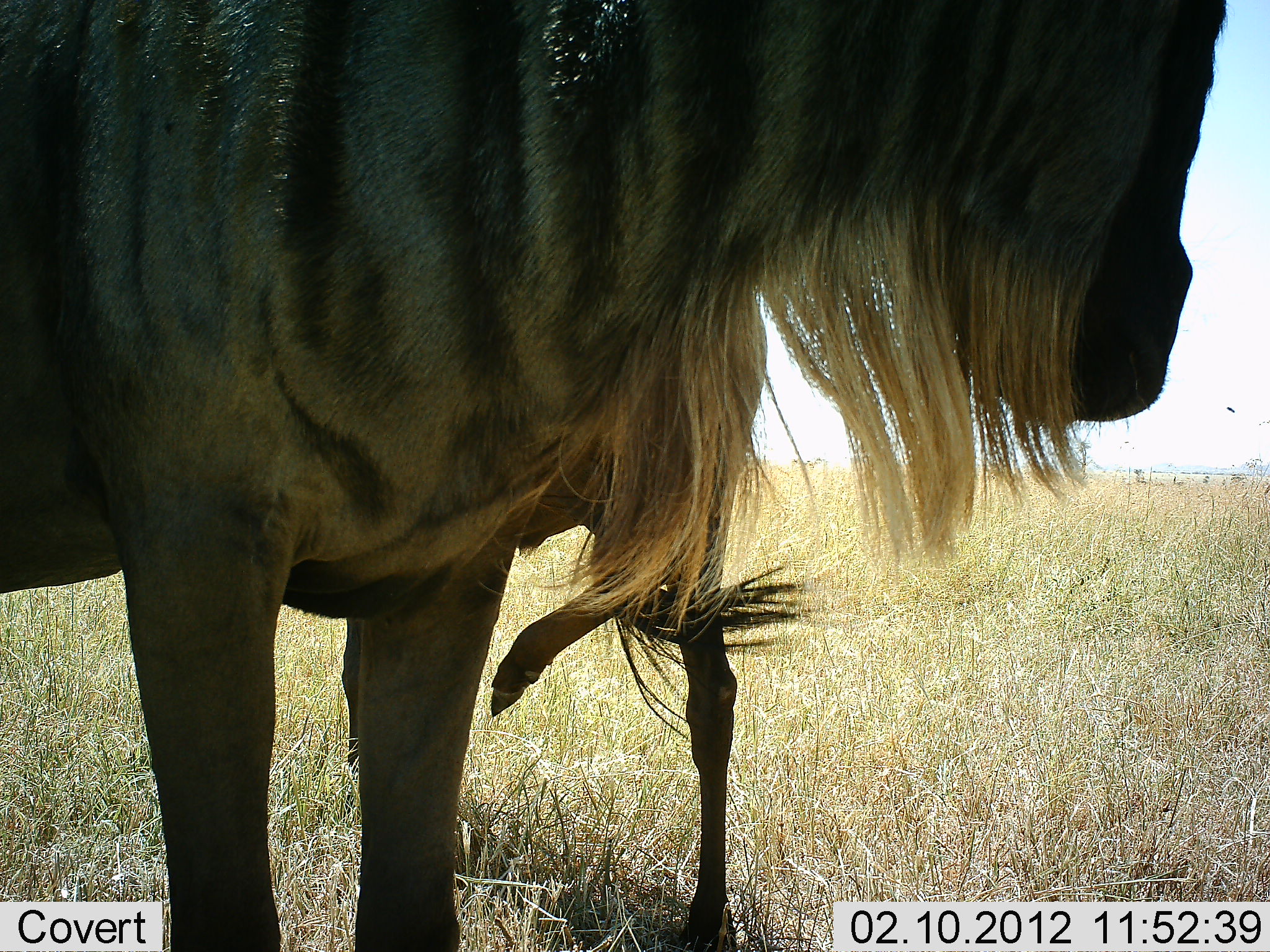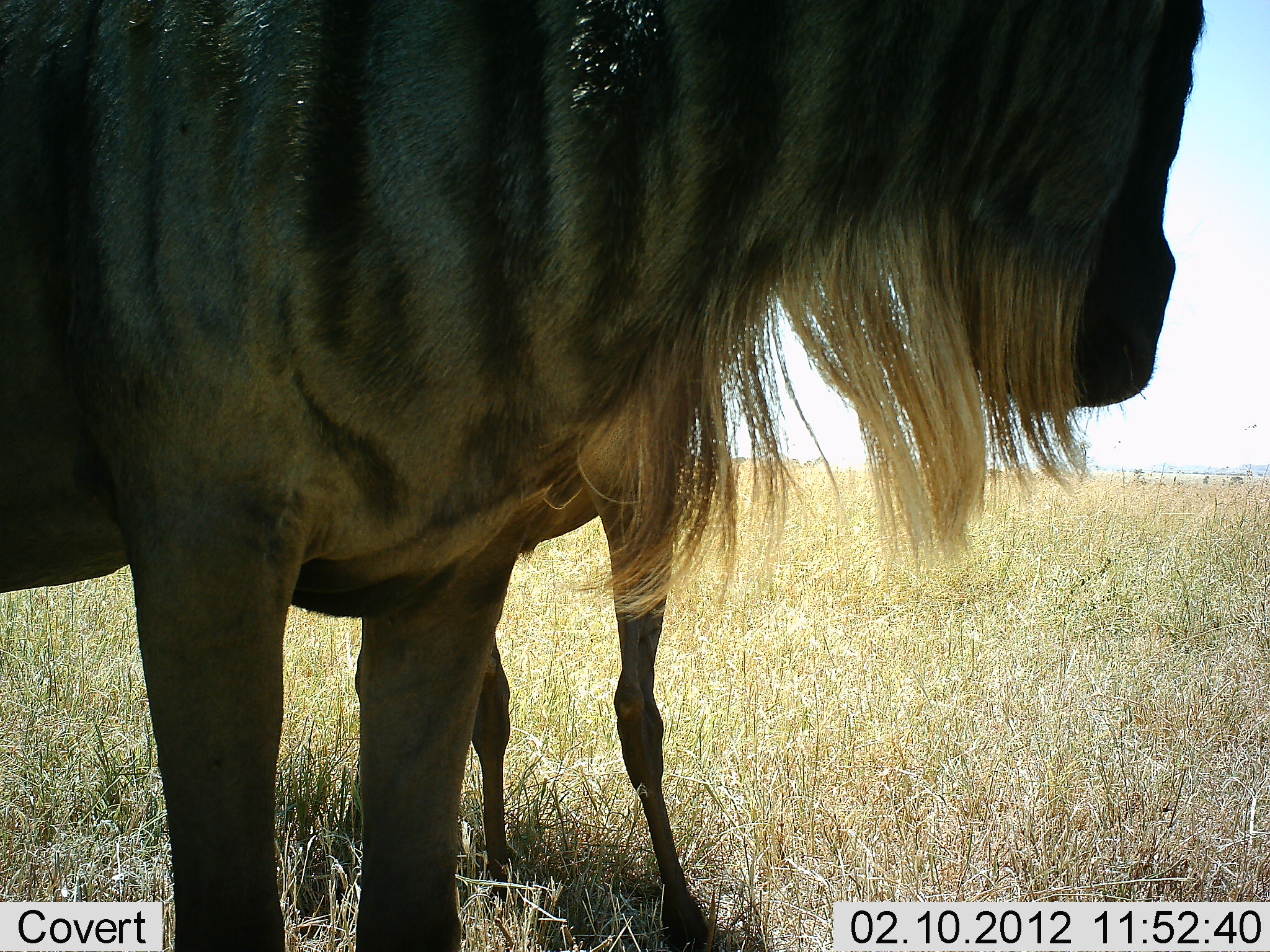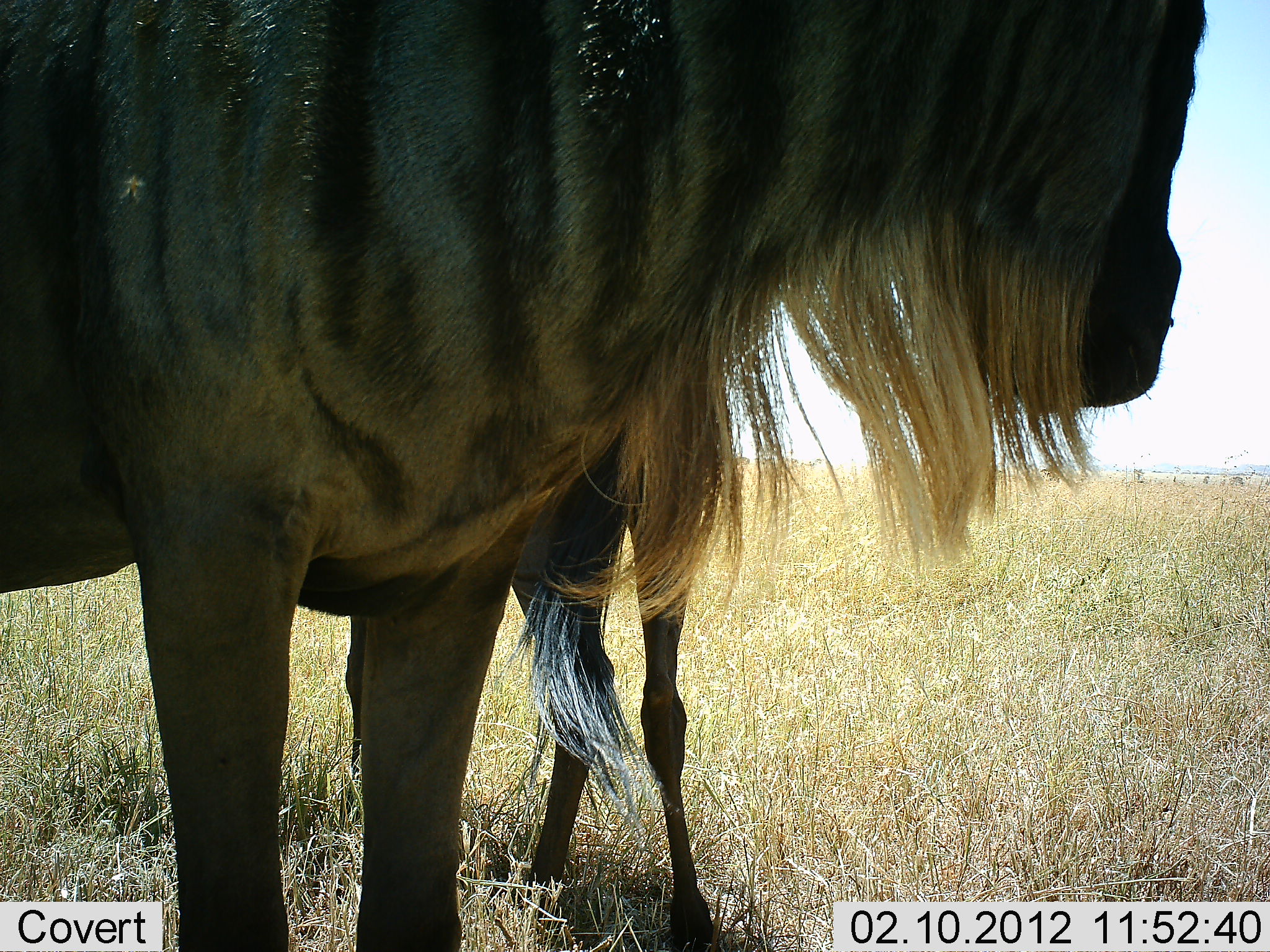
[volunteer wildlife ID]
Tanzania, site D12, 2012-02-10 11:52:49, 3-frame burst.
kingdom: Animalia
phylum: Chordata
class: Mammalia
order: Artiodactyla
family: Bovidae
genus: Connochaetes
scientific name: Connochaetes taurinus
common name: blue wildebeest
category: wildebeest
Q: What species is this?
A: Wildebeest (blue wildebeest) (Connochaetes taurinus).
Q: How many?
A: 2.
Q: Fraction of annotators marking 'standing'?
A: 93%.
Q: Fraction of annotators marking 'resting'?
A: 0%.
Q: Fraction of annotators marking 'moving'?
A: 0%.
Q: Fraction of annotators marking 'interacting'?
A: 7%.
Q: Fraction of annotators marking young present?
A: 29%.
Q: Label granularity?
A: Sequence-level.